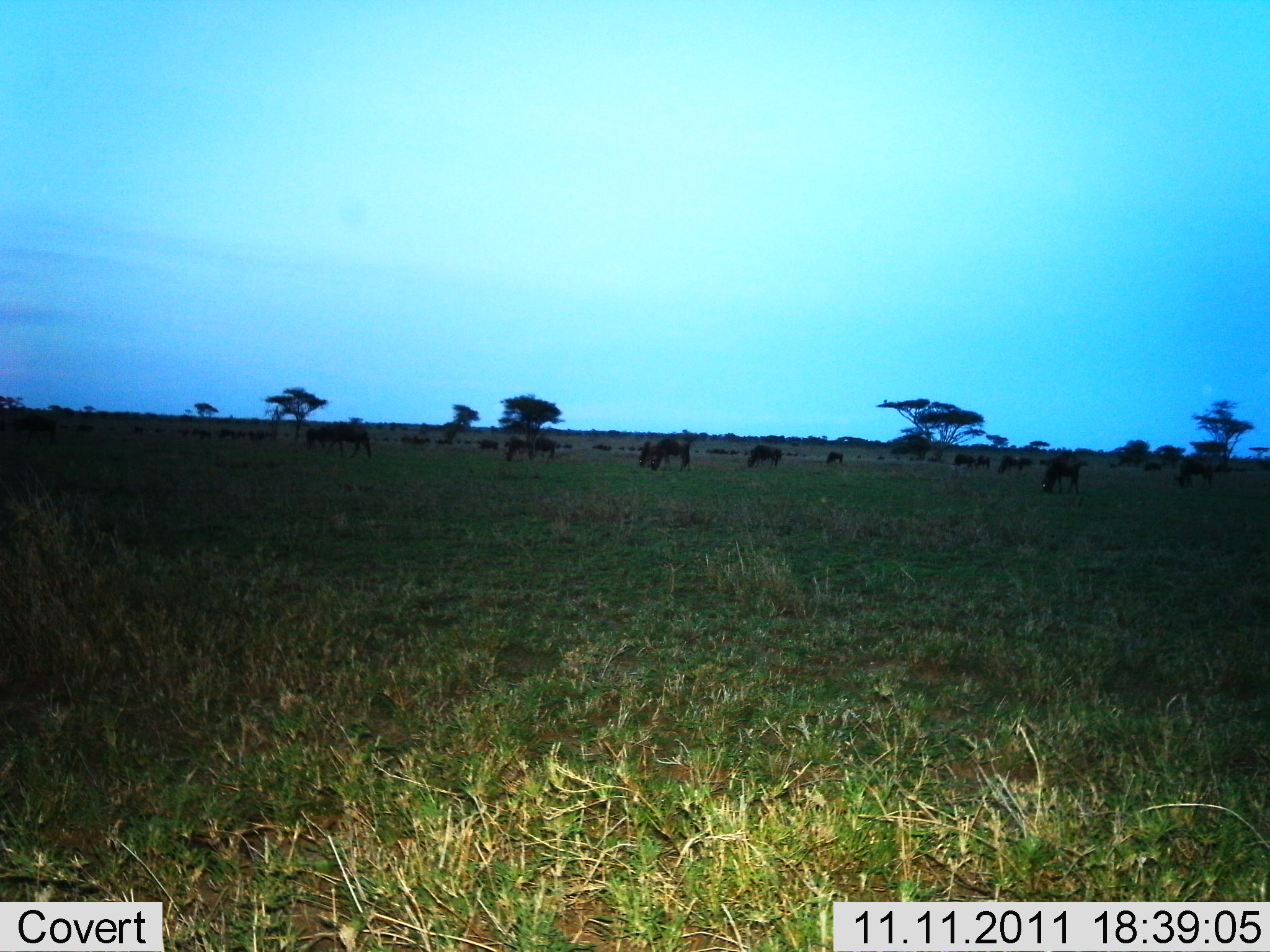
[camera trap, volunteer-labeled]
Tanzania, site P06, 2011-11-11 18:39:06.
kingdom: Animalia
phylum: Chordata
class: Mammalia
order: Artiodactyla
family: Bovidae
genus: Connochaetes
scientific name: Connochaetes taurinus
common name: blue wildebeest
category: wildebeest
Wildebeest (blue wildebeest) (Connochaetes taurinus), count 11-50. Behavior (volunteer vote fractions): standing 45%, resting 0%, moving 18%, interacting 0%. Young present (vote fraction): 0%. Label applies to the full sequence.